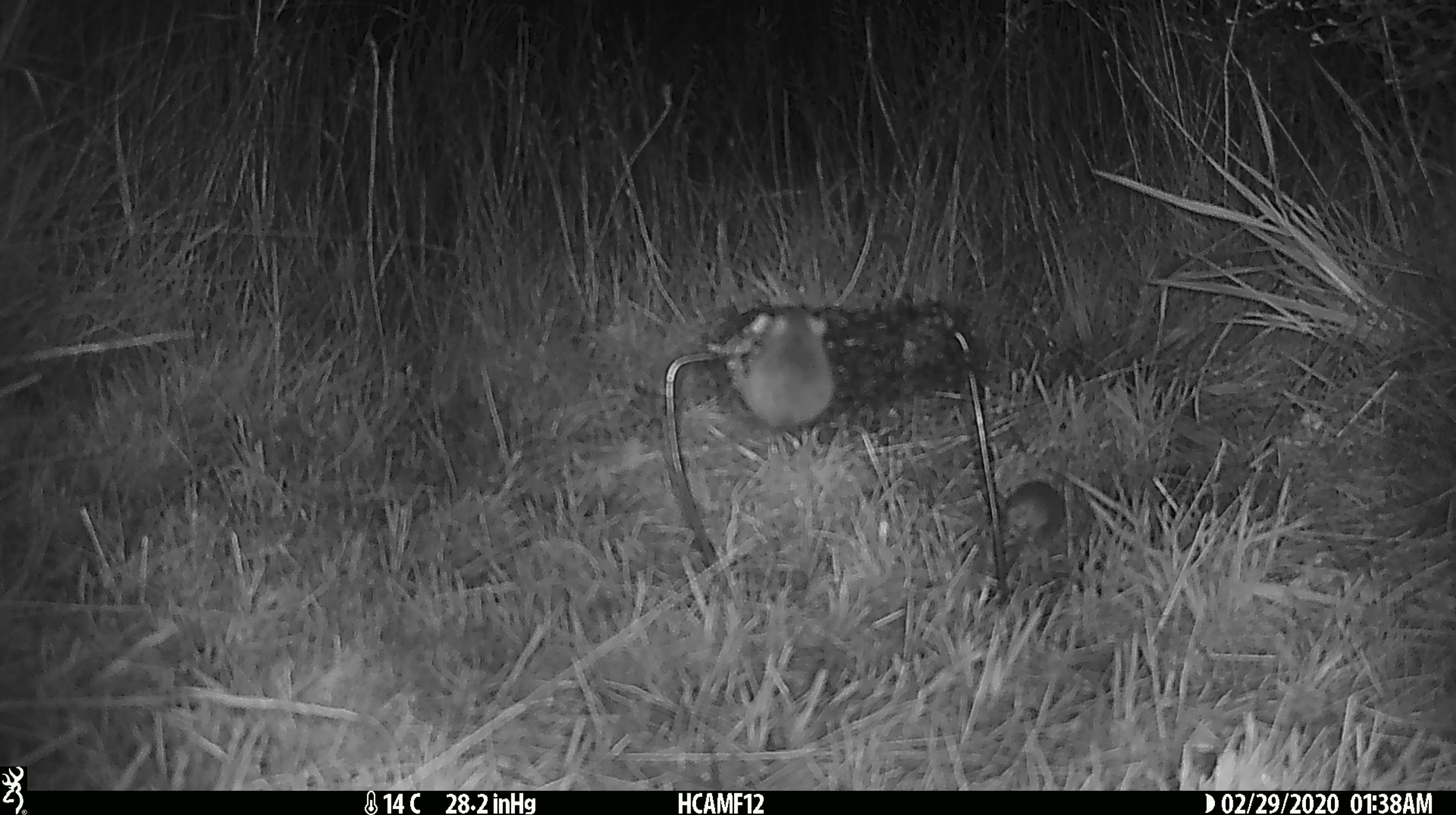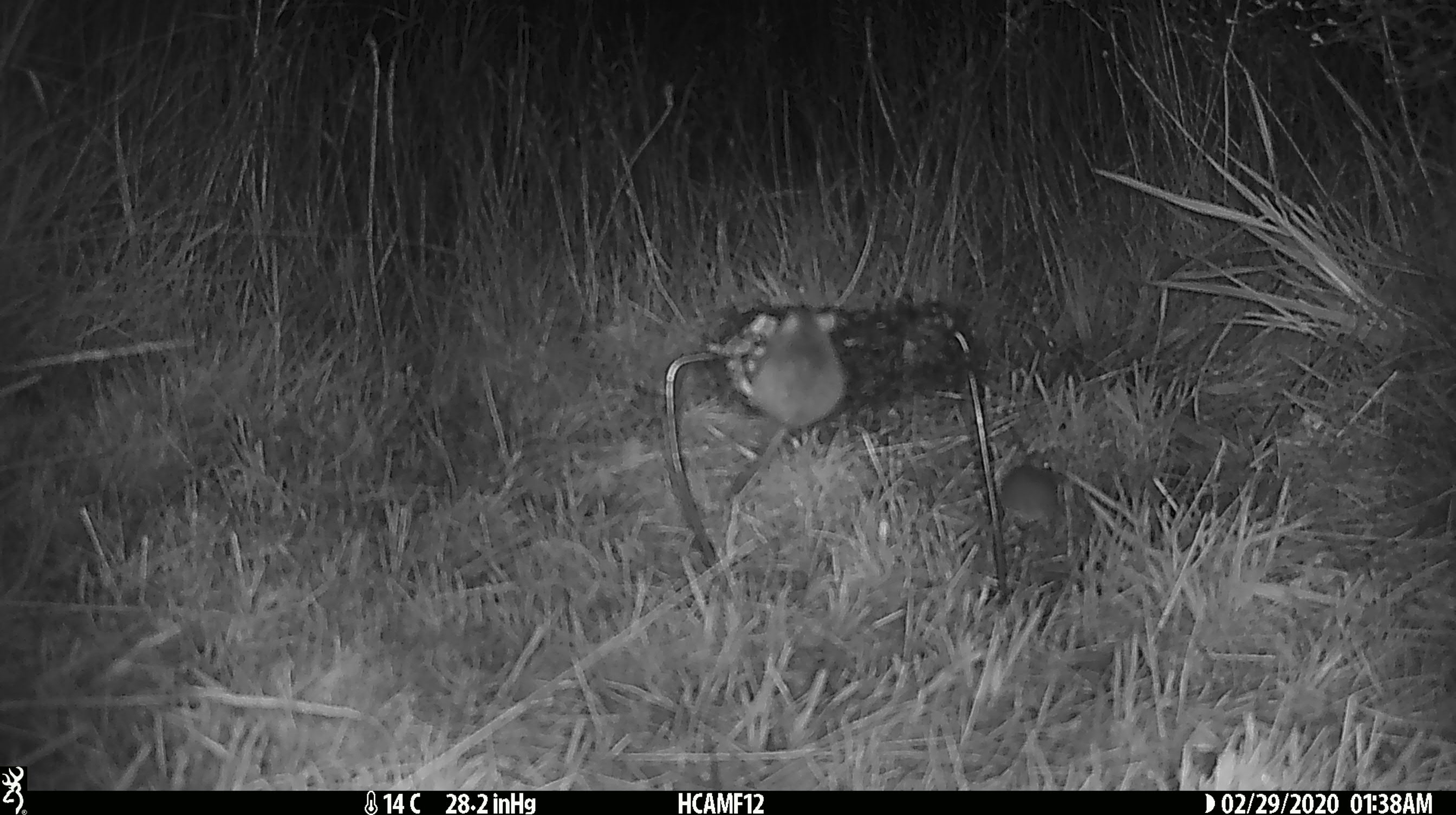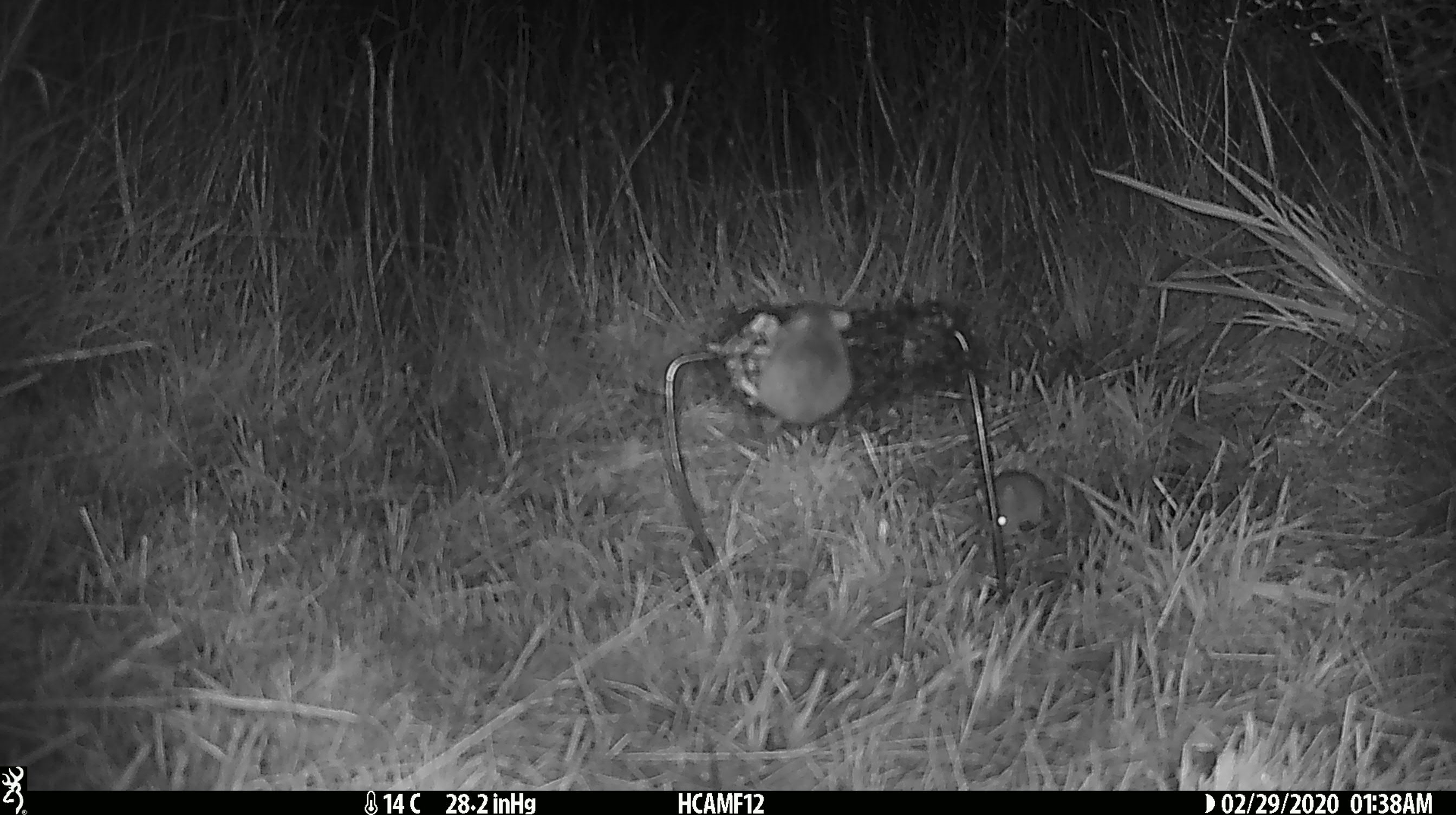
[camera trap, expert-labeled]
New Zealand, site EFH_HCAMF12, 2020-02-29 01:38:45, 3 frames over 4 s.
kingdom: Animalia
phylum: Chordata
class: Mammalia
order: Rodentia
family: Muridae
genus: Mus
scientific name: Mus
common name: mouse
Mouse (Mus).